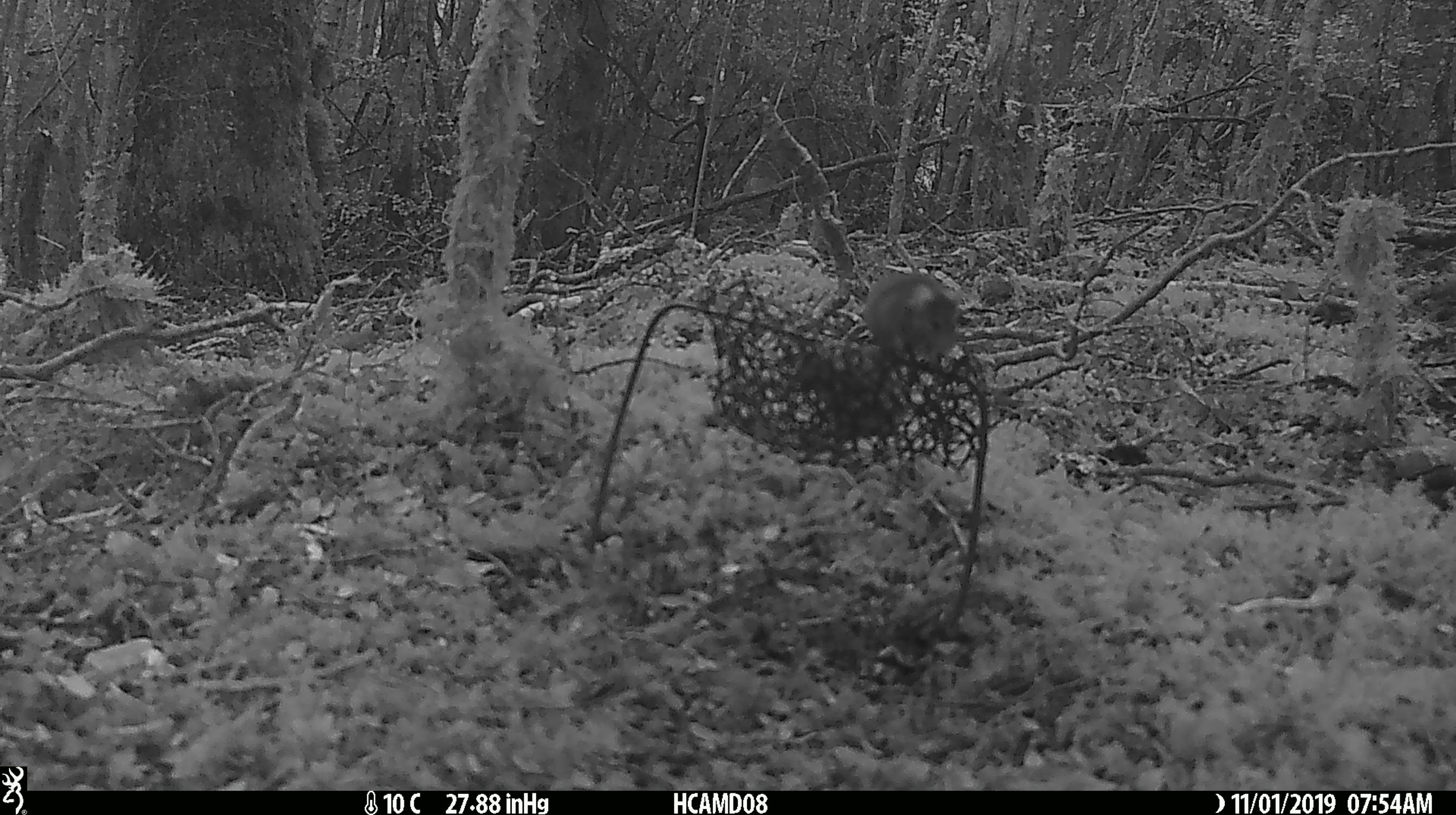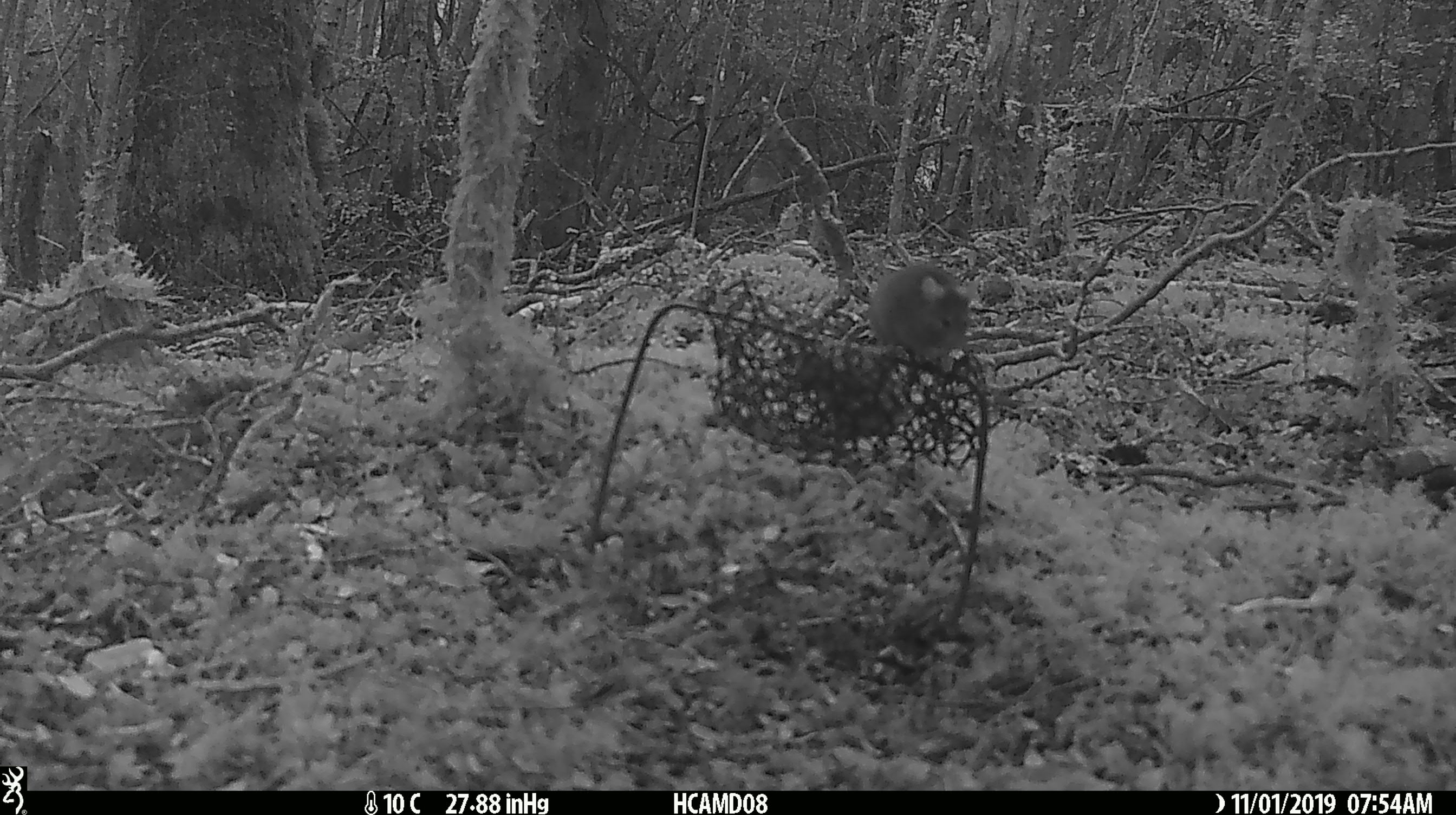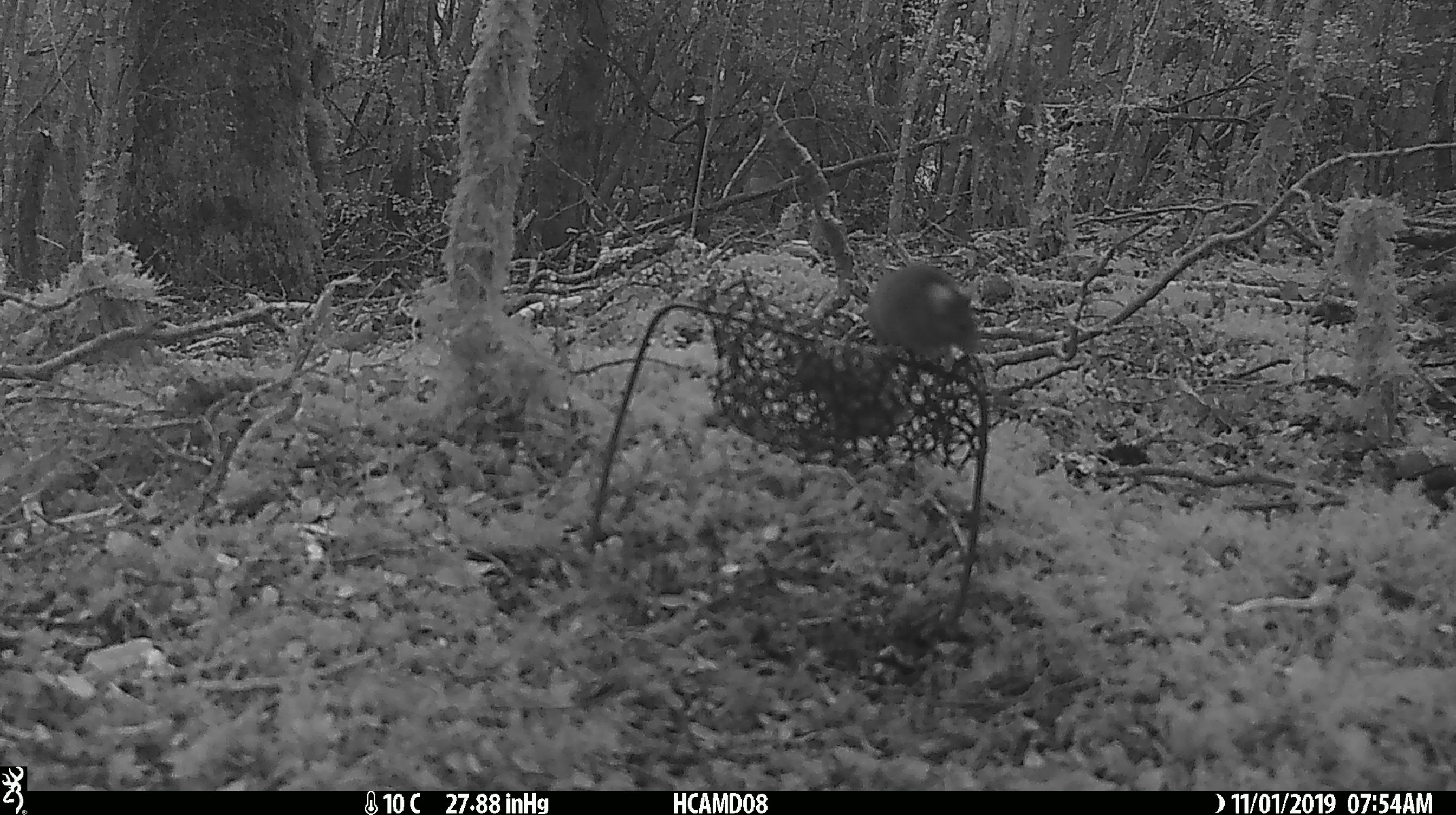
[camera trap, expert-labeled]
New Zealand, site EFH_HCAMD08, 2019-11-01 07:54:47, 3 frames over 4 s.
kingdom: Animalia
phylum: Chordata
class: Mammalia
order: Rodentia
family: Muridae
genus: Mus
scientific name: Mus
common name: mouse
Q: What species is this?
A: Mouse (Mus).